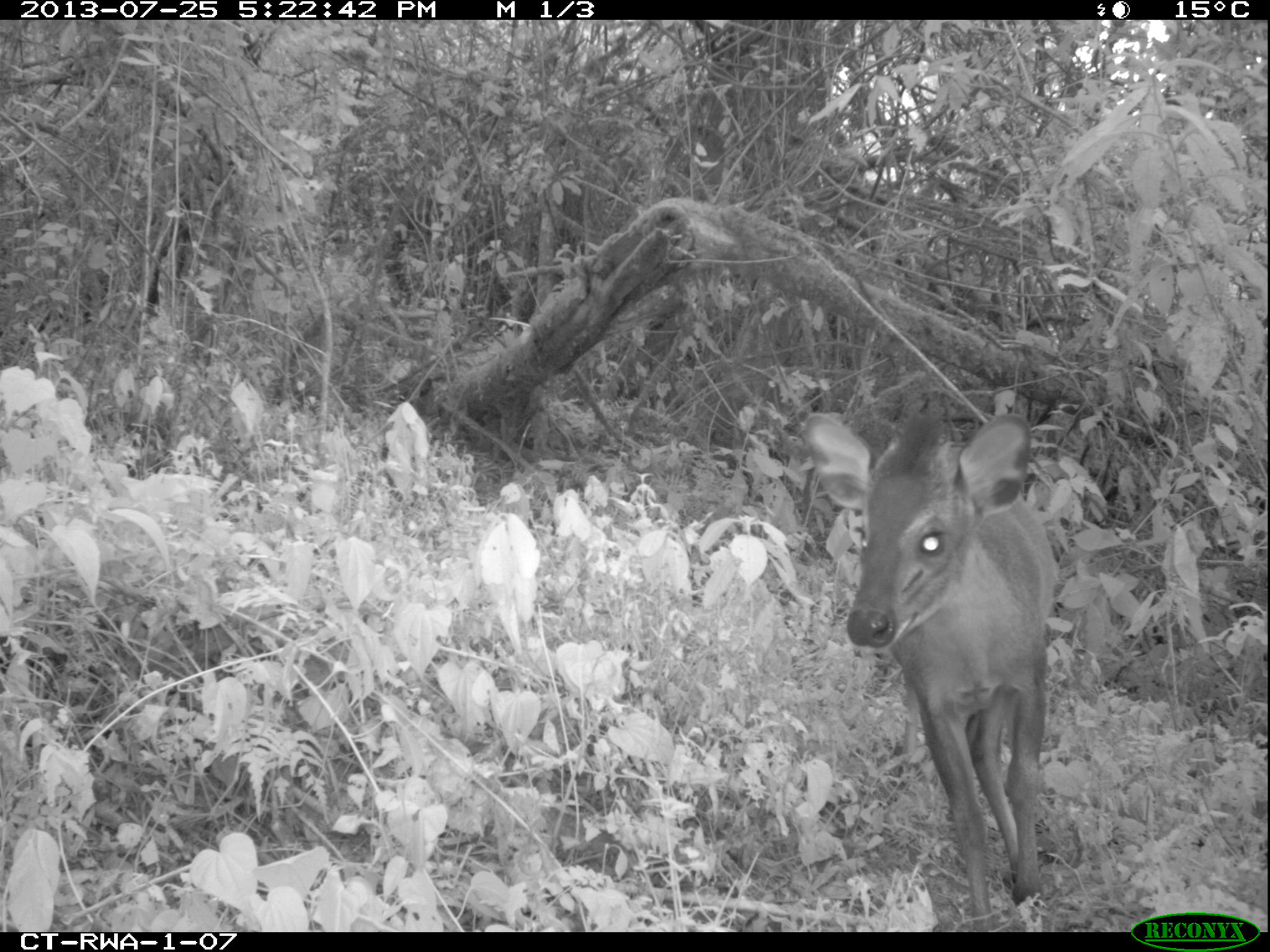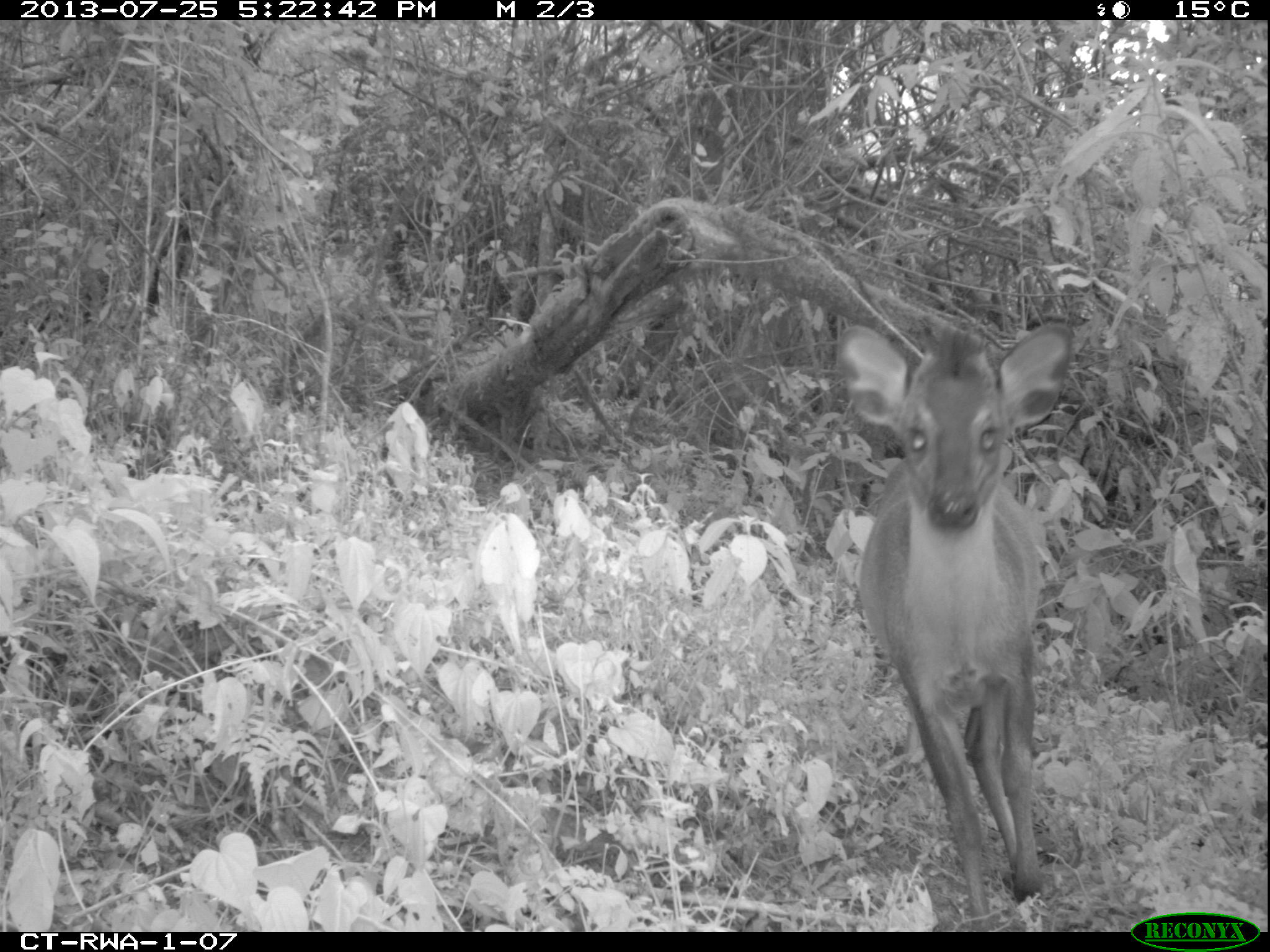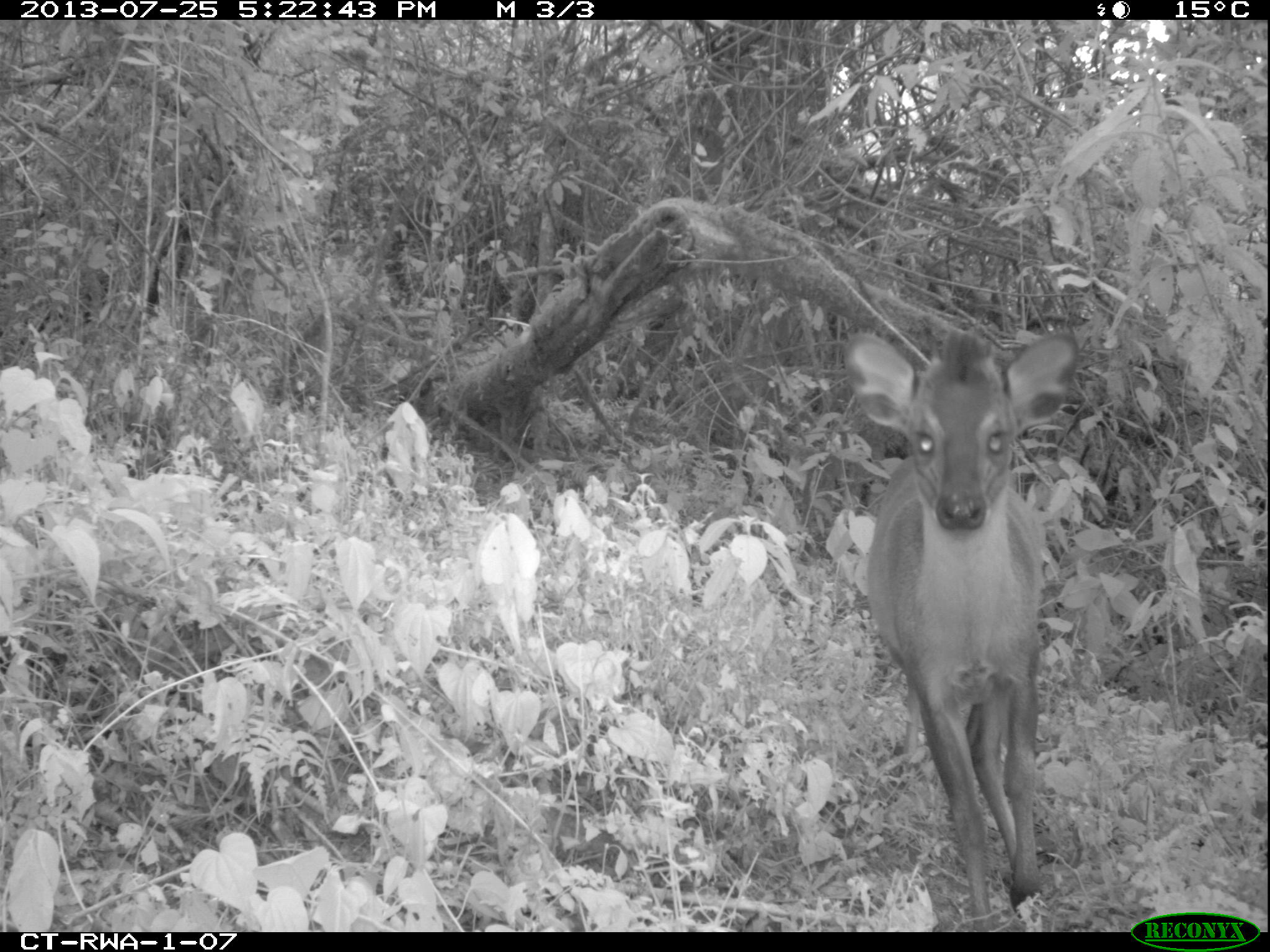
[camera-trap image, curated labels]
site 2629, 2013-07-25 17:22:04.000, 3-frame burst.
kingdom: Animalia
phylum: Chordata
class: Mammalia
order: Artiodactyla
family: Bovidae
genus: Cephalophus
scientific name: Cephalophus nigrifrons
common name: black-fronted duiker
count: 1